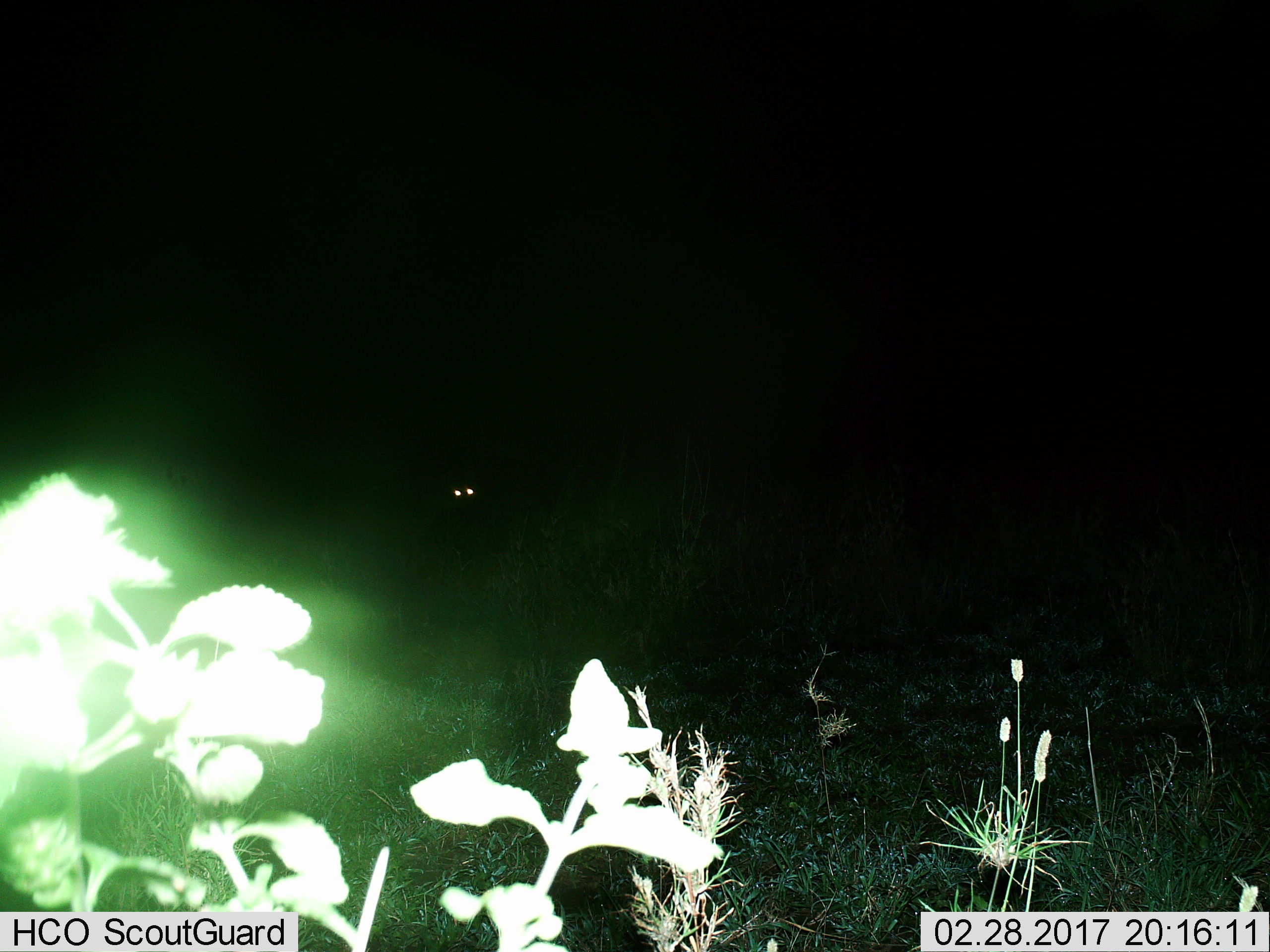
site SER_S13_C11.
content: unidentified animal